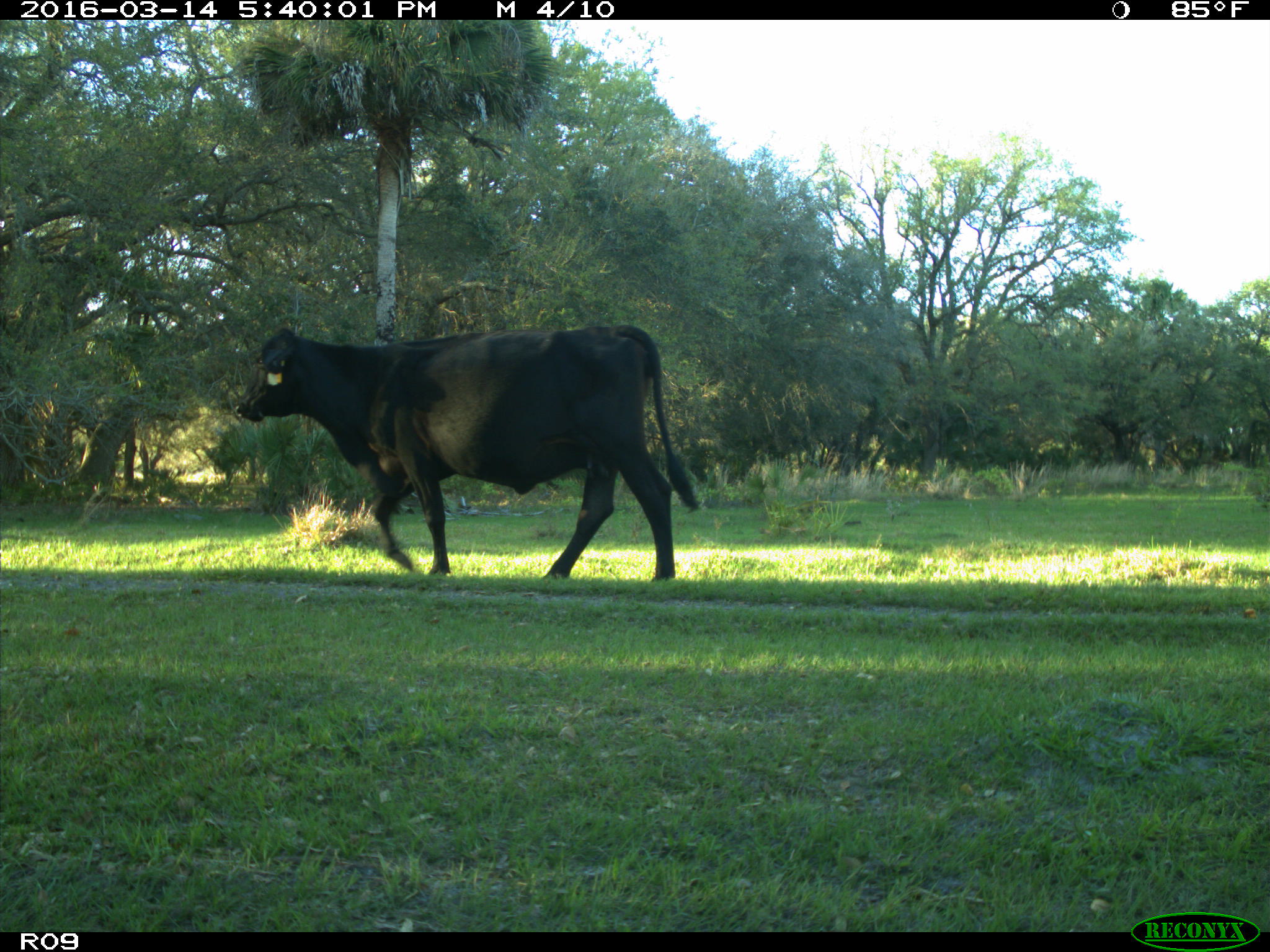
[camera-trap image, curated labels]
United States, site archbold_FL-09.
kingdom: Animalia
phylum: Chordata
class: Mammalia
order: Artiodactyla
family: Bovidae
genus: Bos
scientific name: Bos taurus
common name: domestic cow